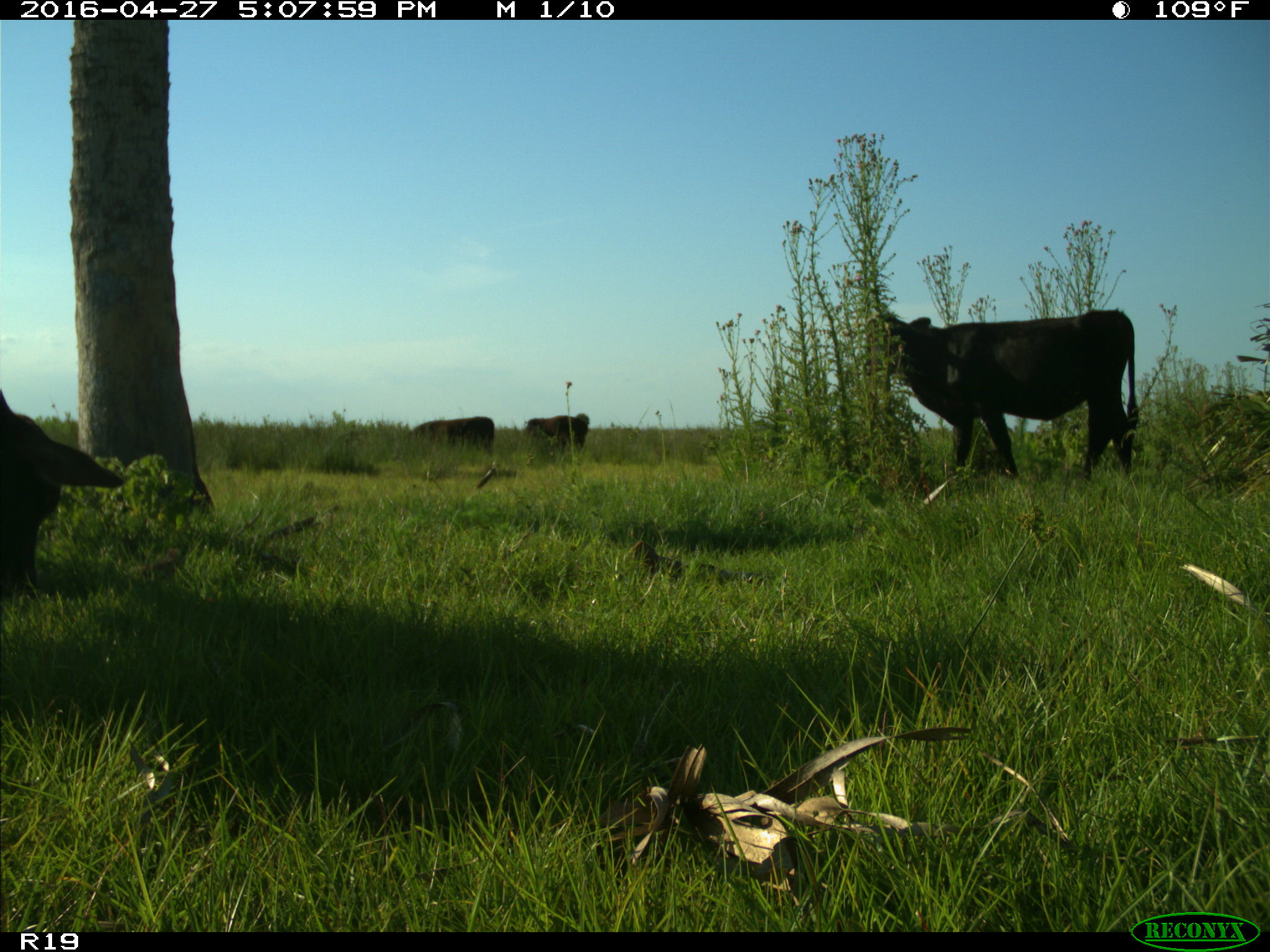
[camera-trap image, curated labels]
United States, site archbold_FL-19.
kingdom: Animalia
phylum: Chordata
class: Mammalia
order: Artiodactyla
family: Bovidae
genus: Bos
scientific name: Bos taurus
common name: domestic cow